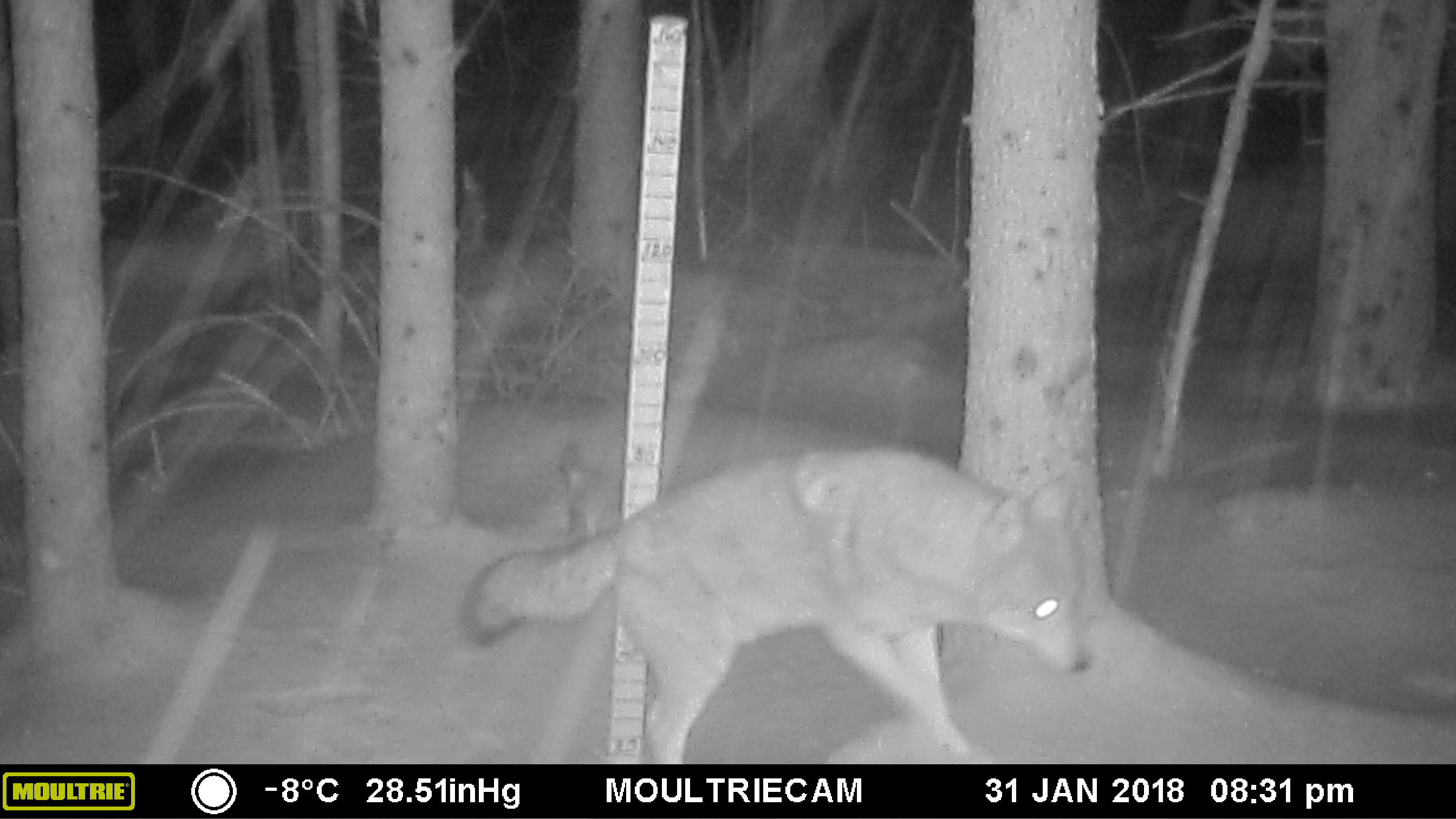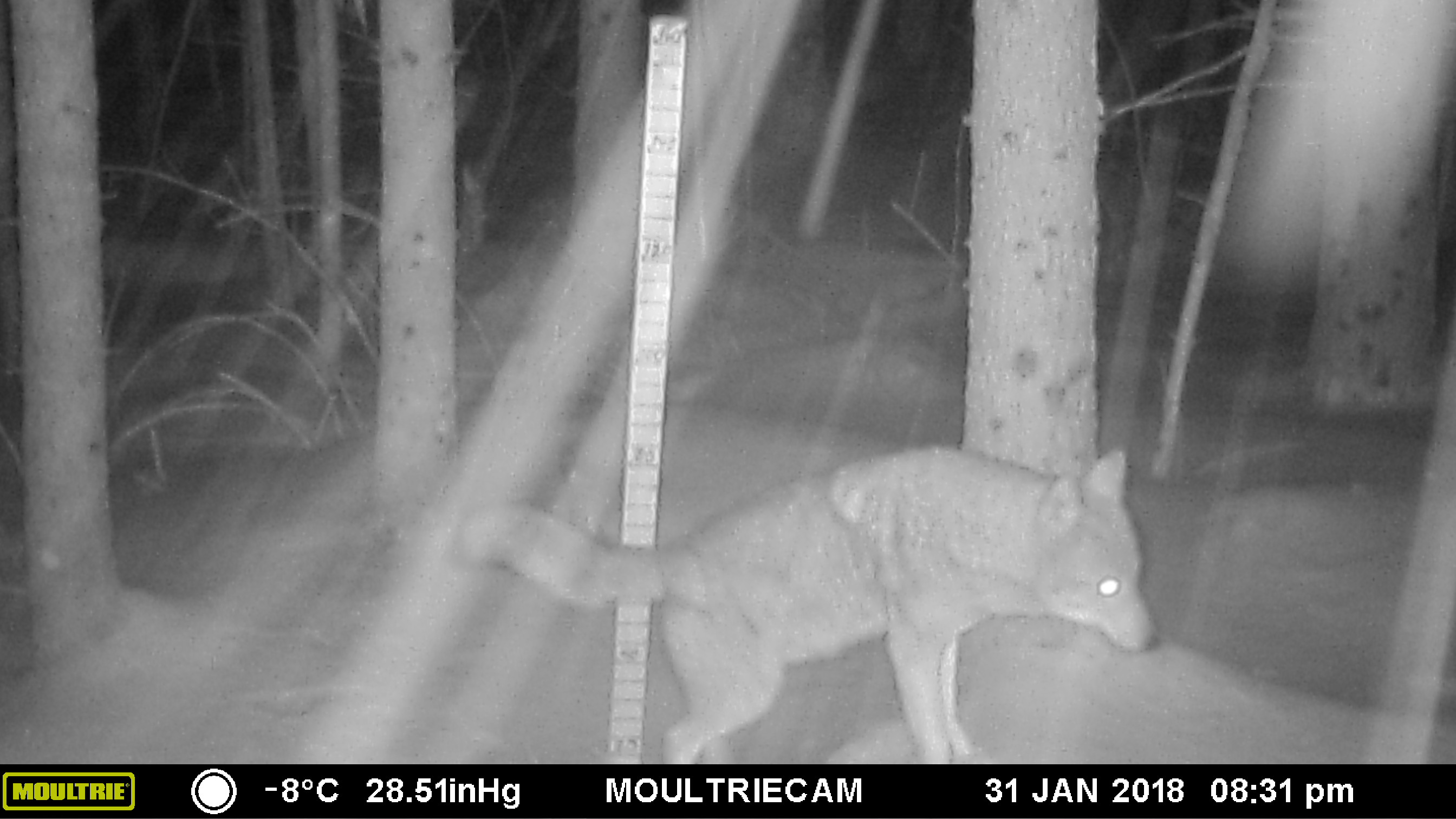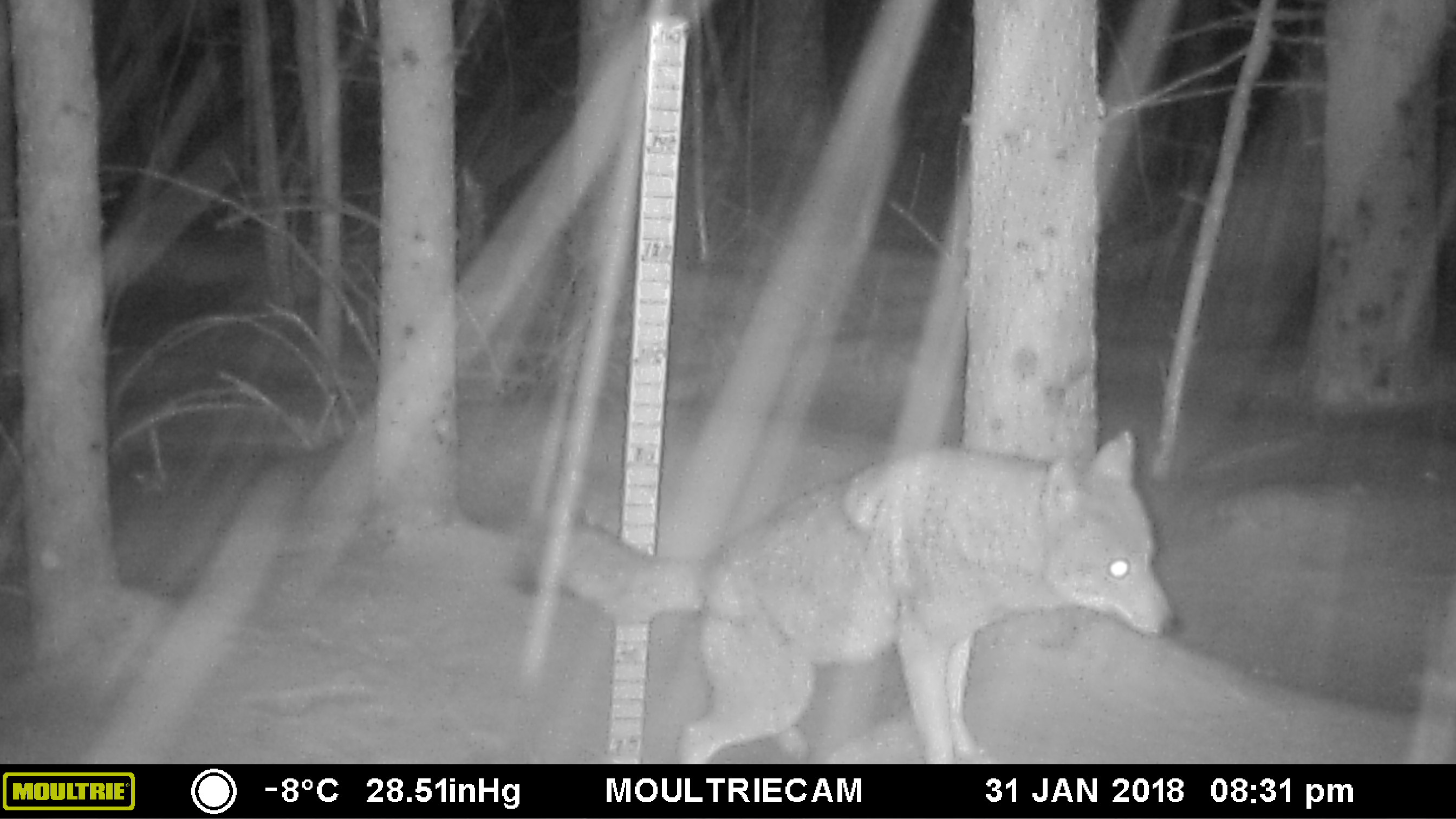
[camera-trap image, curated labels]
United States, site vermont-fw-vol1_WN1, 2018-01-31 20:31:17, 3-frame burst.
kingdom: Animalia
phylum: Chordata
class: Mammalia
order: Carnivora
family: Canidae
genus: Canis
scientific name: Canis latrans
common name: coyote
Coyote (Canis latrans).